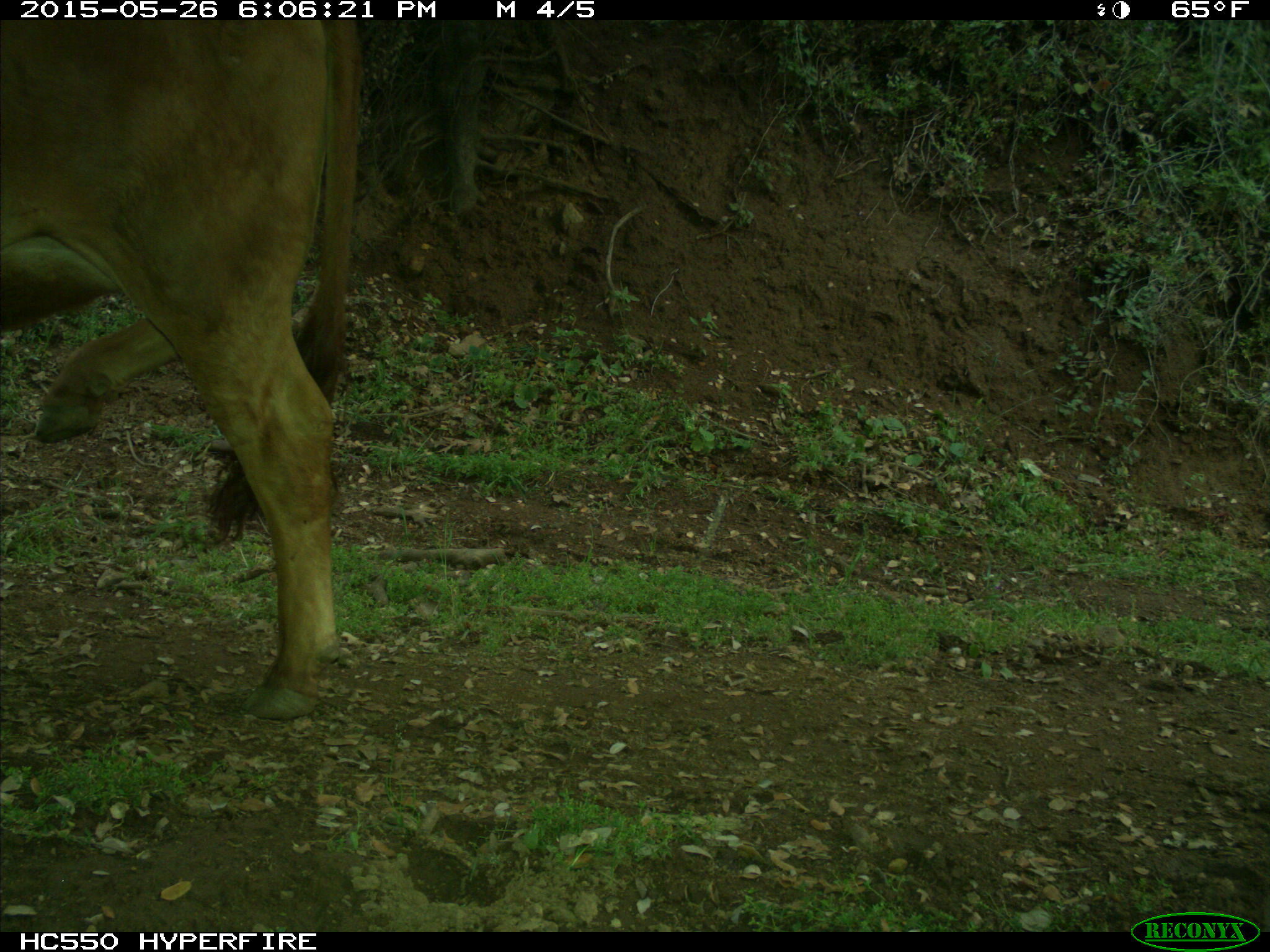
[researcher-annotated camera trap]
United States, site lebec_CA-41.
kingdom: Animalia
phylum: Chordata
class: Mammalia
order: Artiodactyla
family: Bovidae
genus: Bos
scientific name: Bos taurus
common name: domestic cow